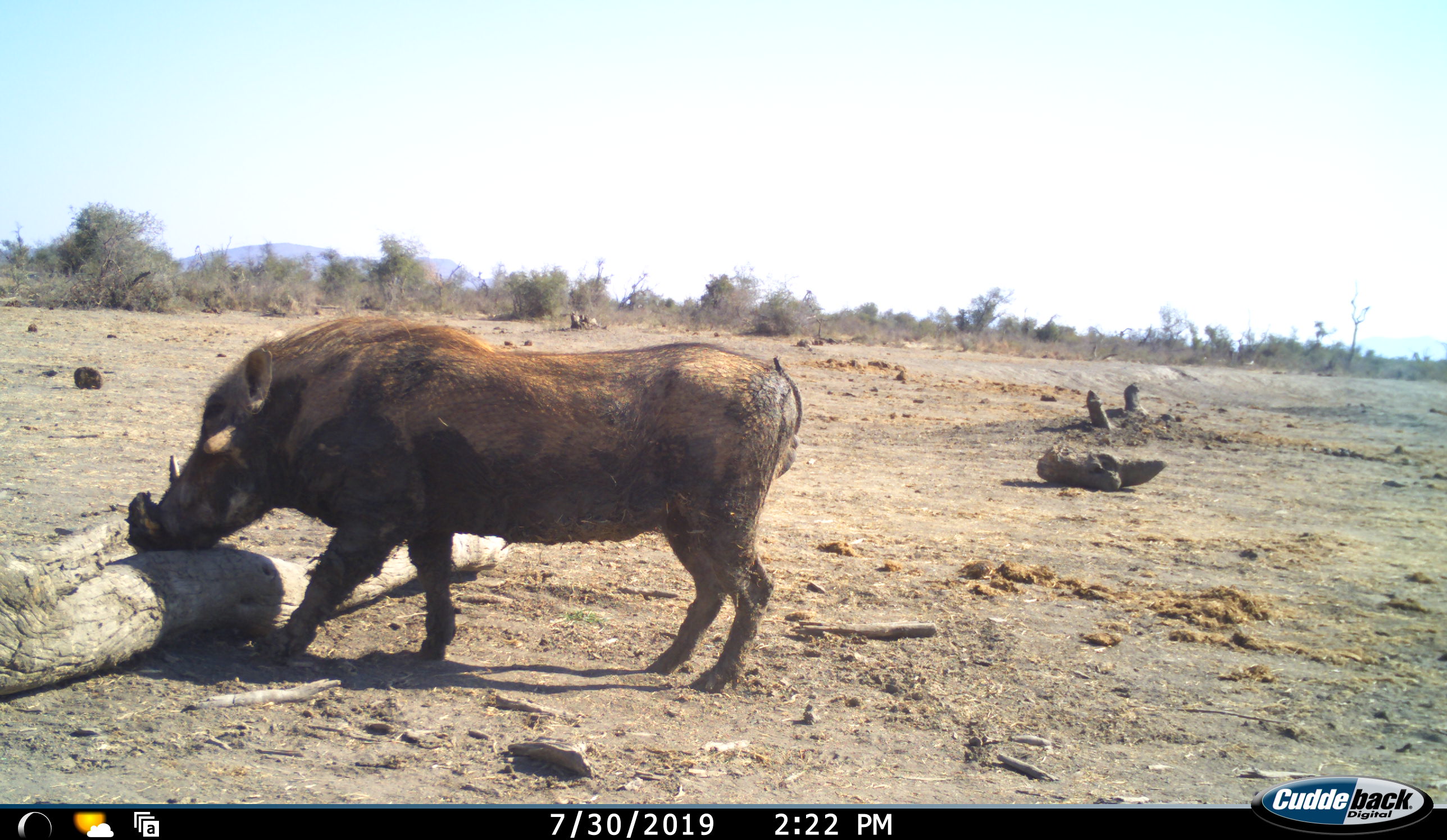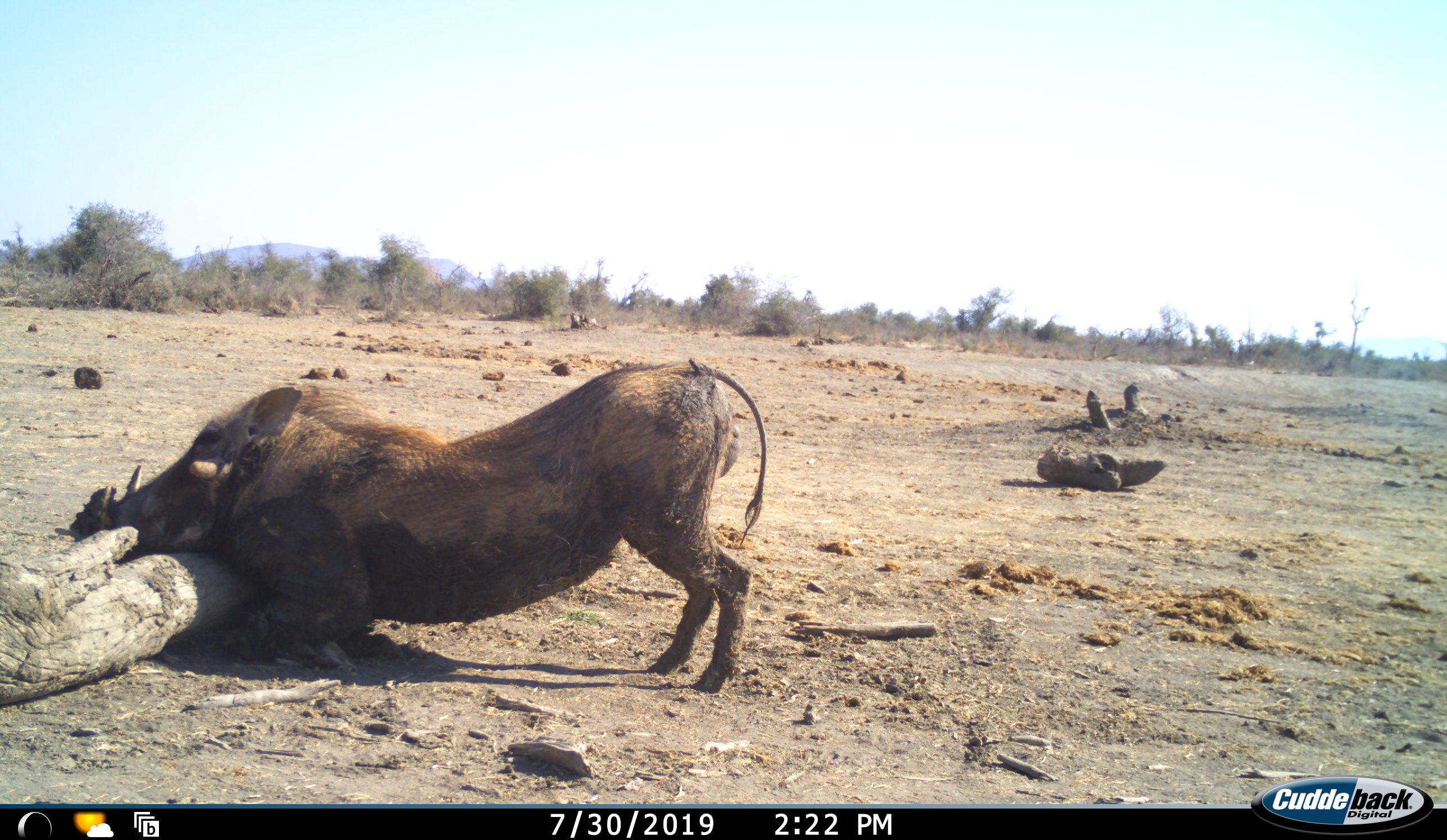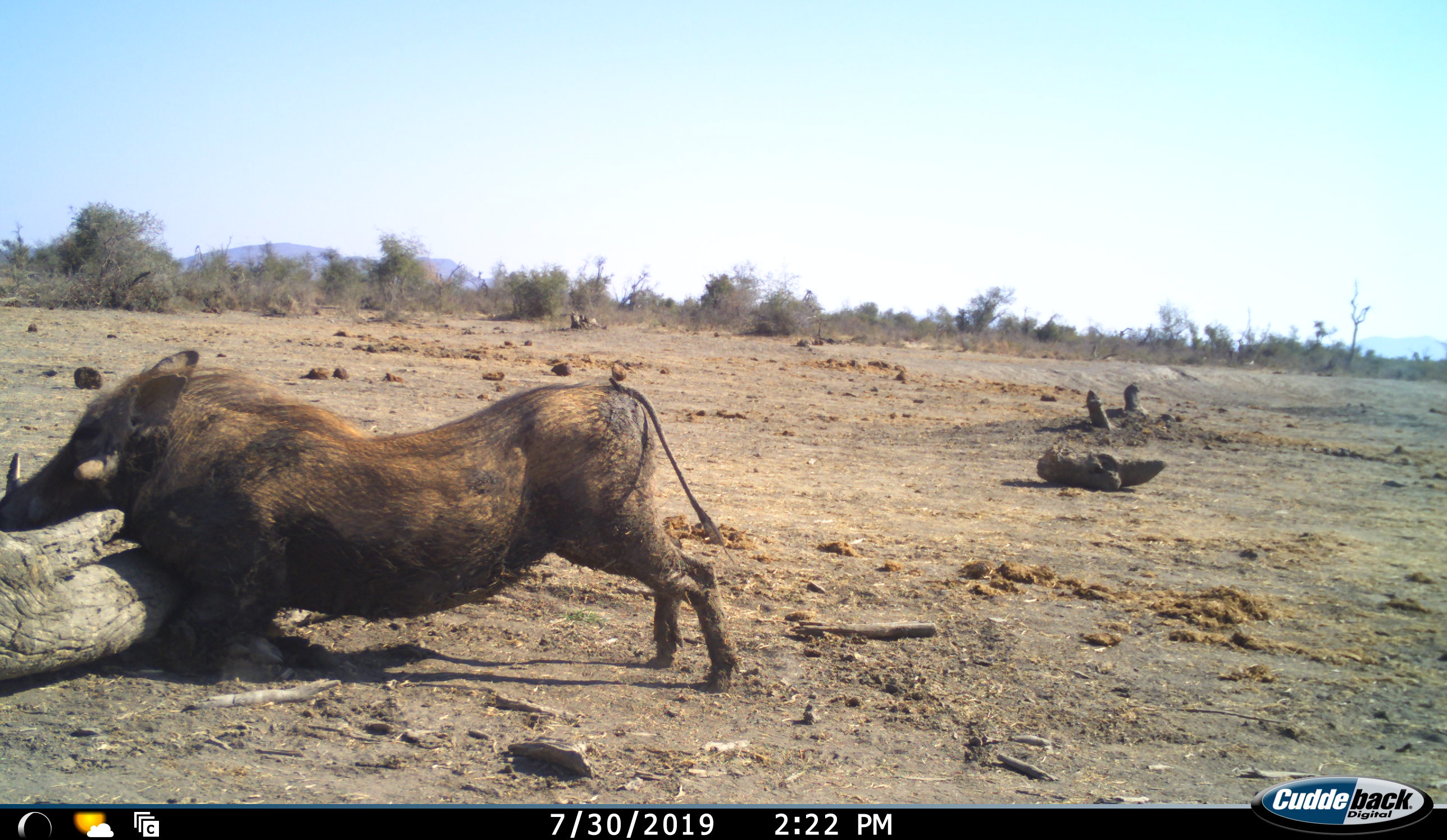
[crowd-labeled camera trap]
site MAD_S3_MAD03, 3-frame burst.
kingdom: Animalia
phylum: Chordata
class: Mammalia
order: Artiodactyla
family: Suidae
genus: Phacochoerus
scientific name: Phacochoerus africanus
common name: warthog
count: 1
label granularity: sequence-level